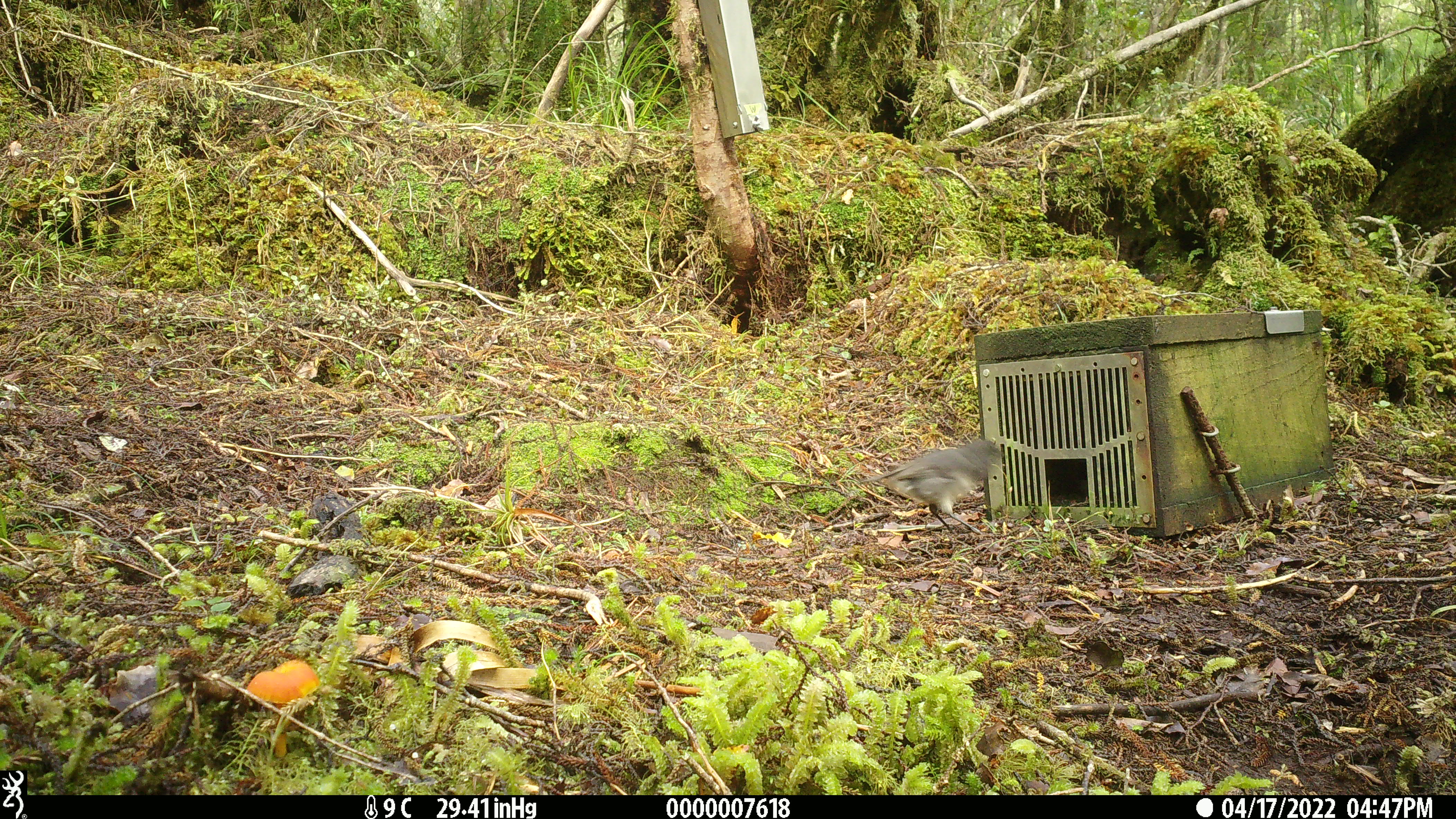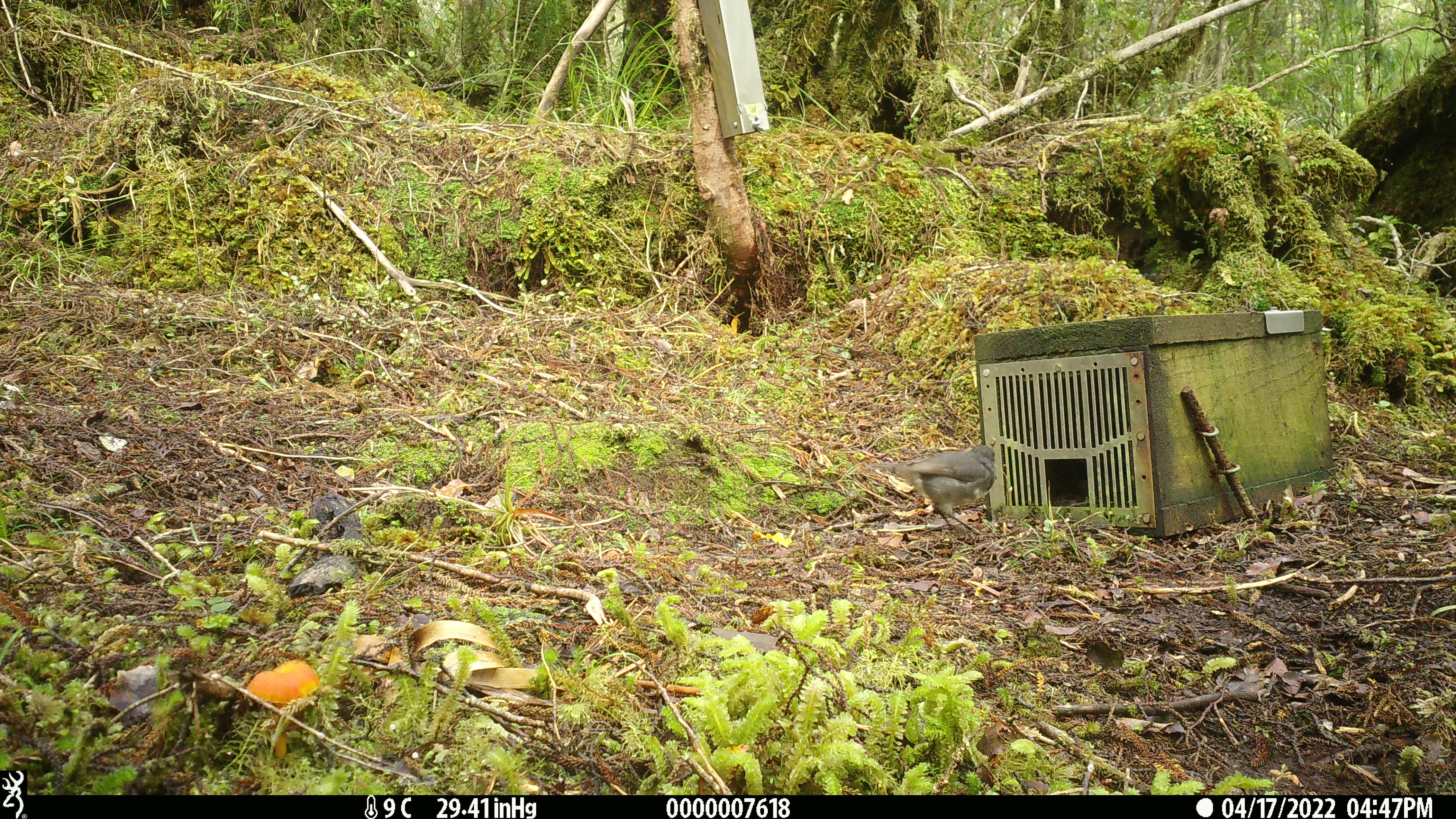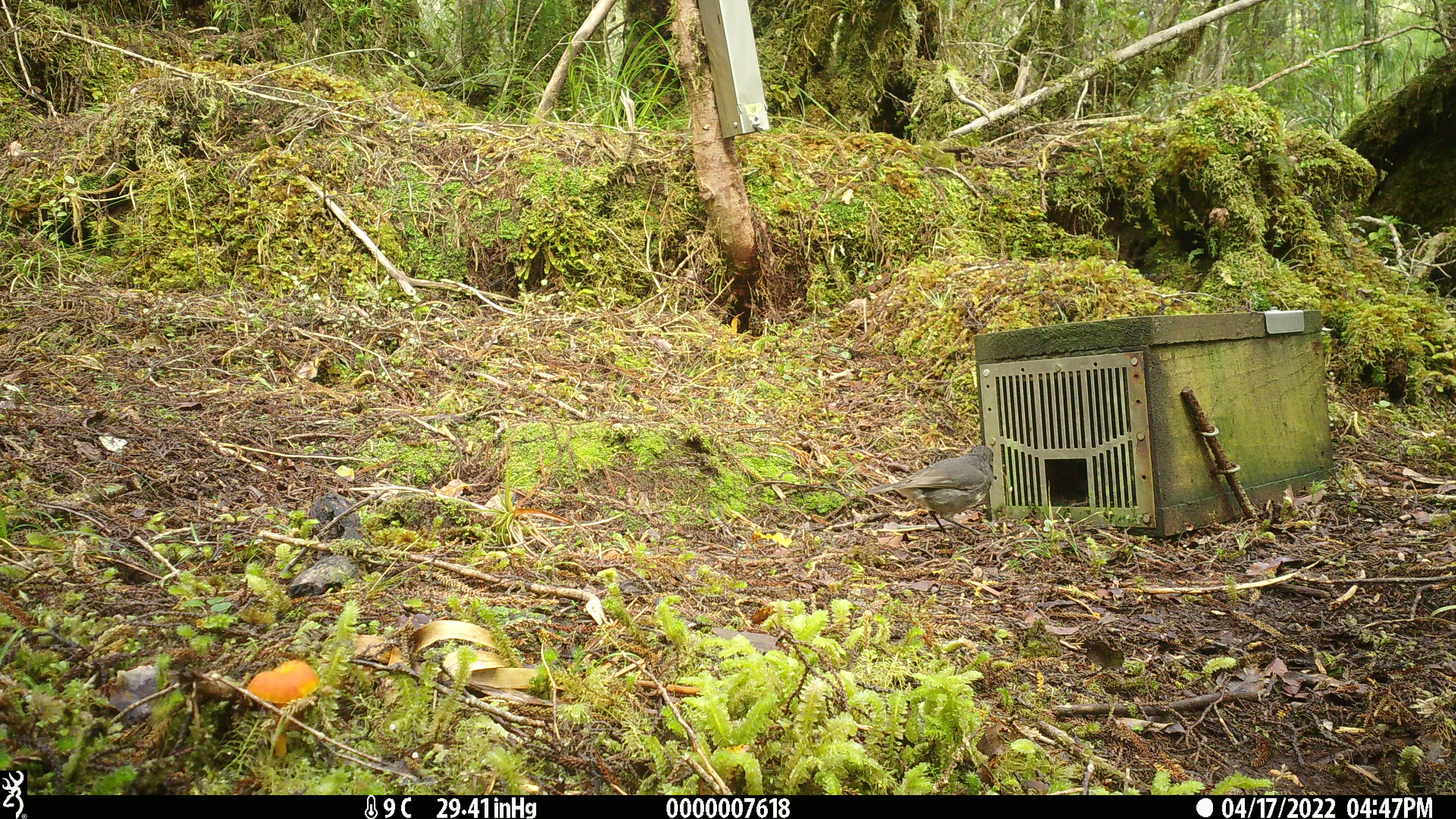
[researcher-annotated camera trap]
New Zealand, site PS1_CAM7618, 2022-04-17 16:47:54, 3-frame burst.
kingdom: Animalia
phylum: Chordata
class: Aves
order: Passeriformes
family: Petroicidae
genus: Petroica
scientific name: Petroica australis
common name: new zealand robin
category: robin